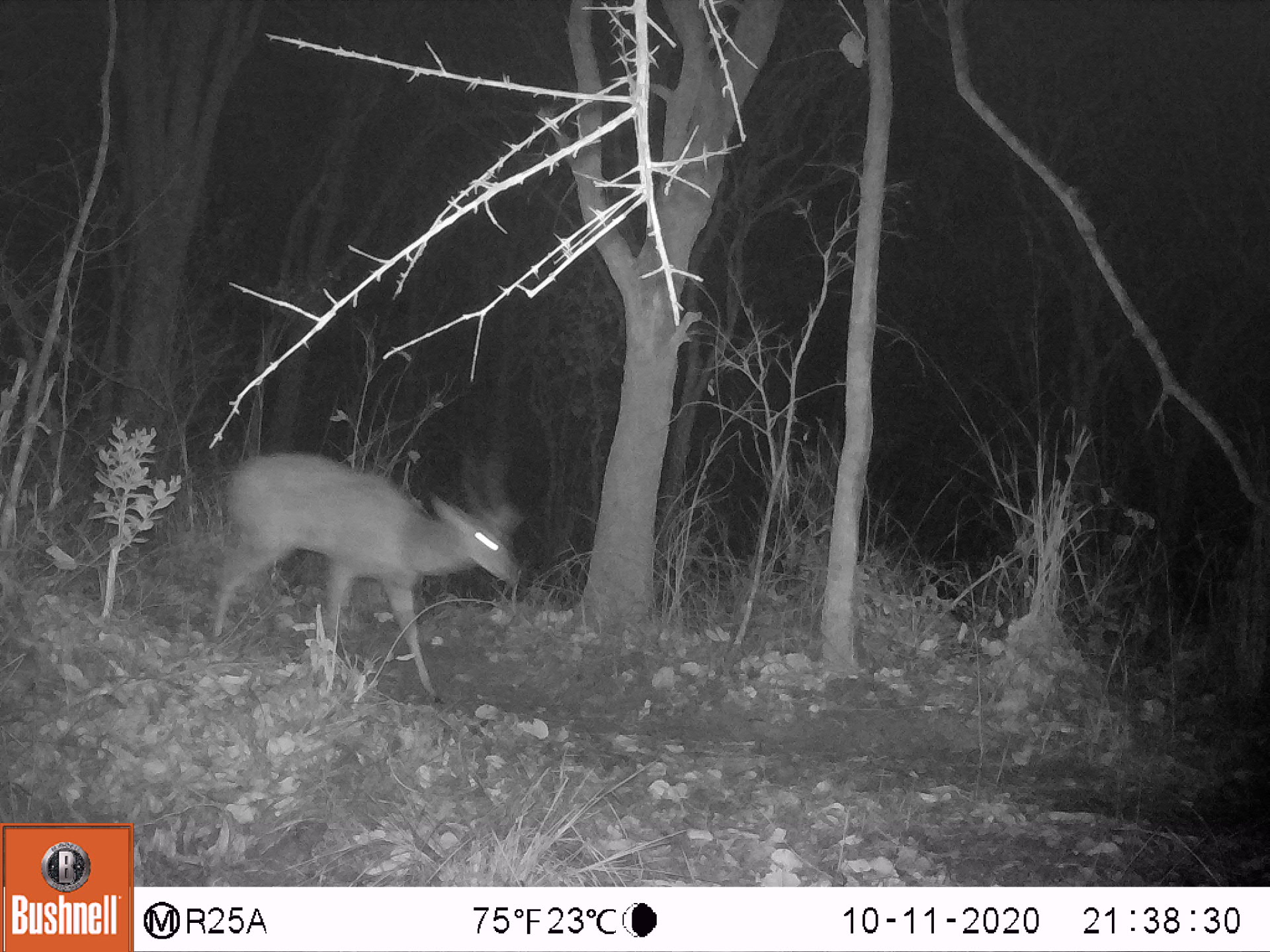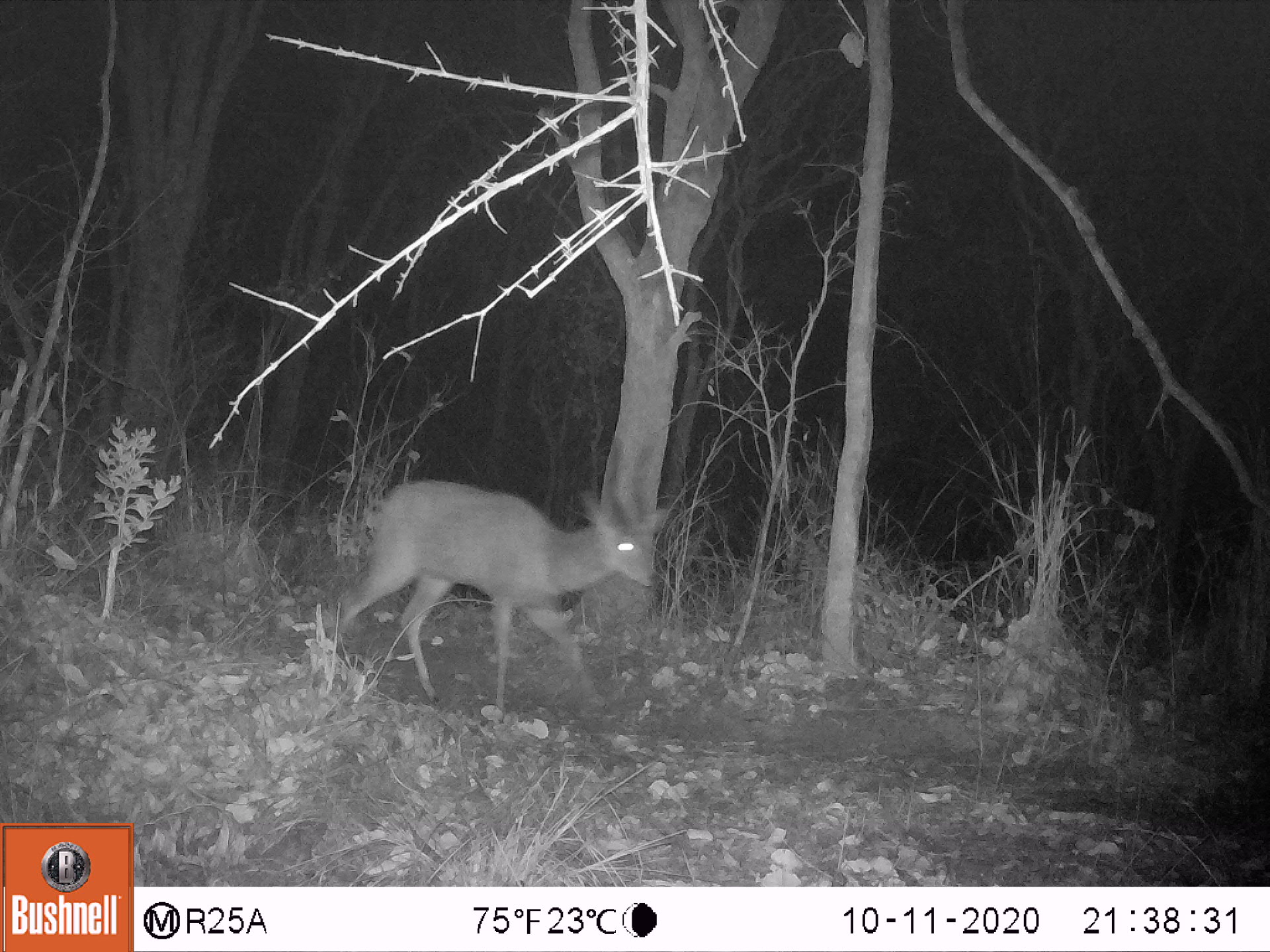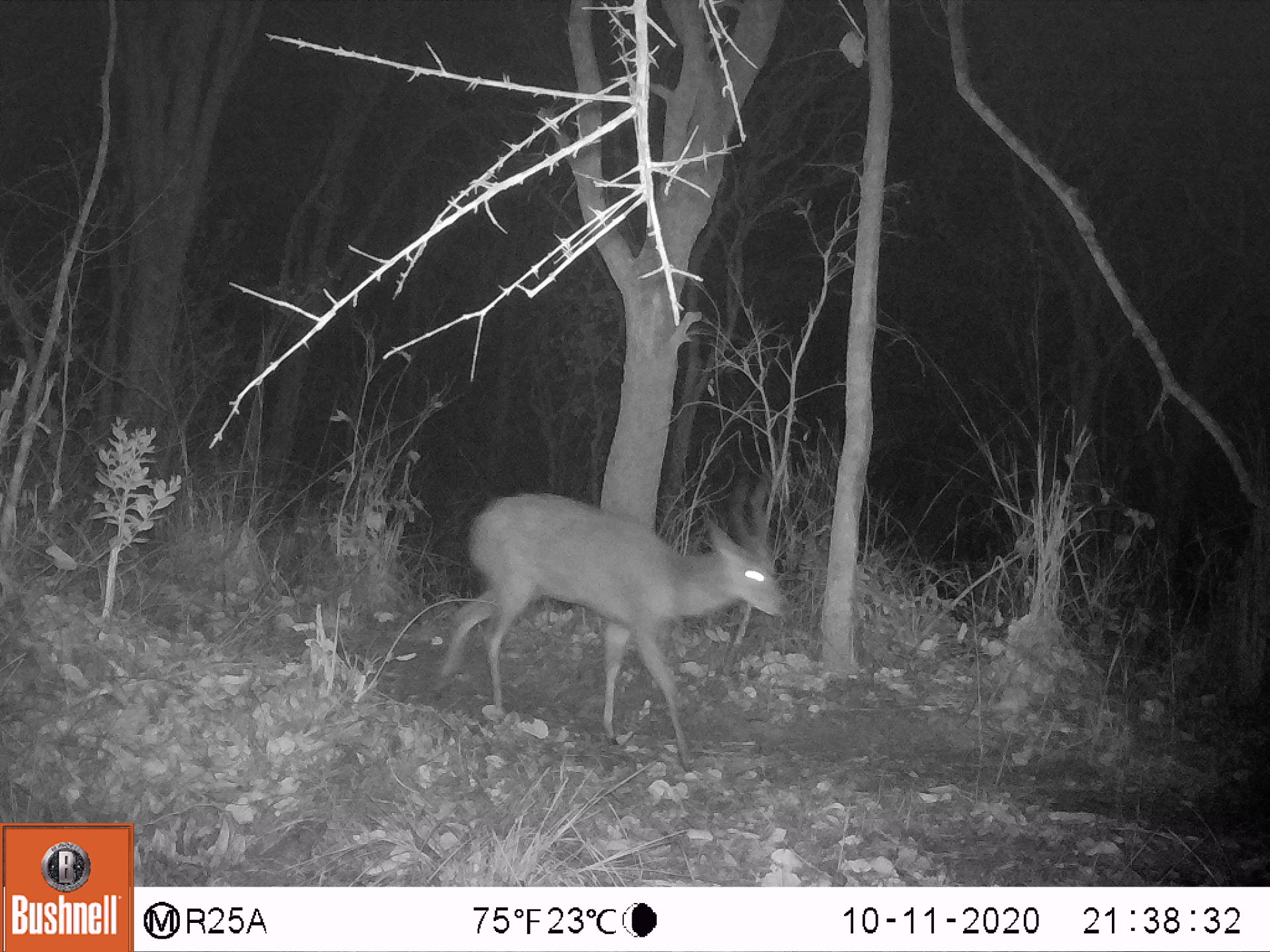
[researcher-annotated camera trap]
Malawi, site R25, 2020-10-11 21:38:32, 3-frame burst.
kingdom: Animalia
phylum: Chordata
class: Mammalia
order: Artiodactyla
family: Bovidae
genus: Tragelaphus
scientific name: Tragelaphus sylvaticus sylvaticus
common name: cape bushbuck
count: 1